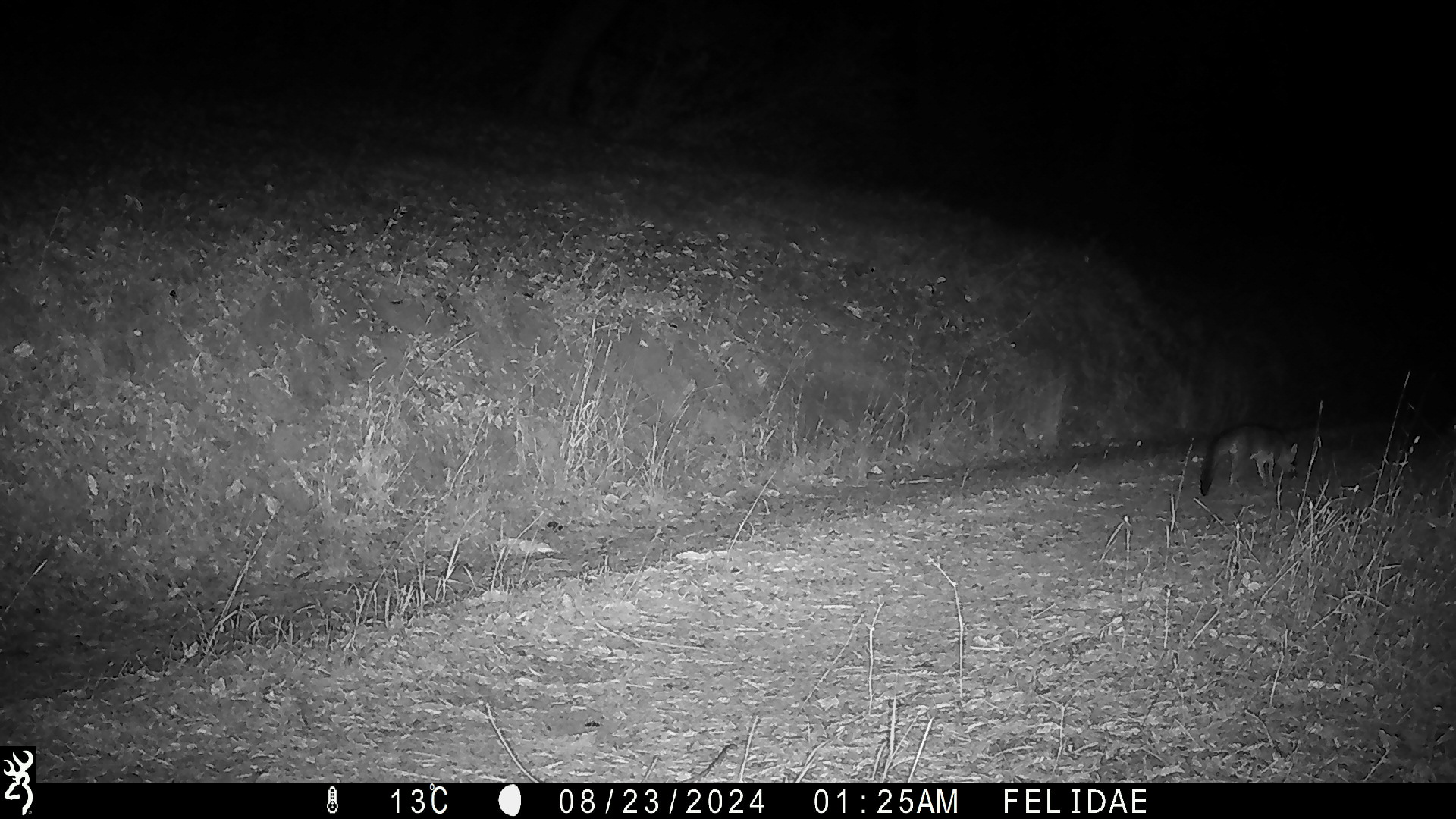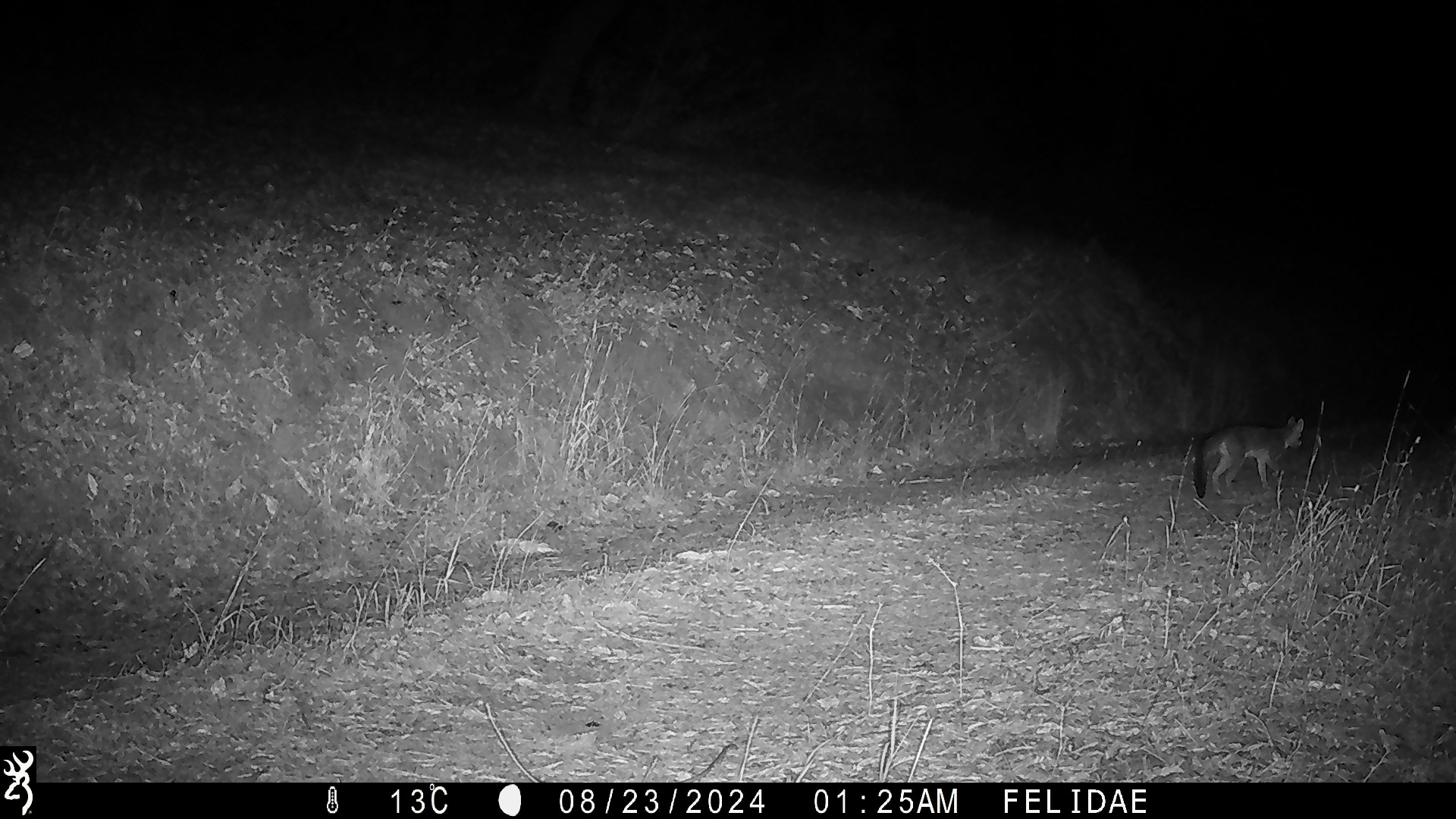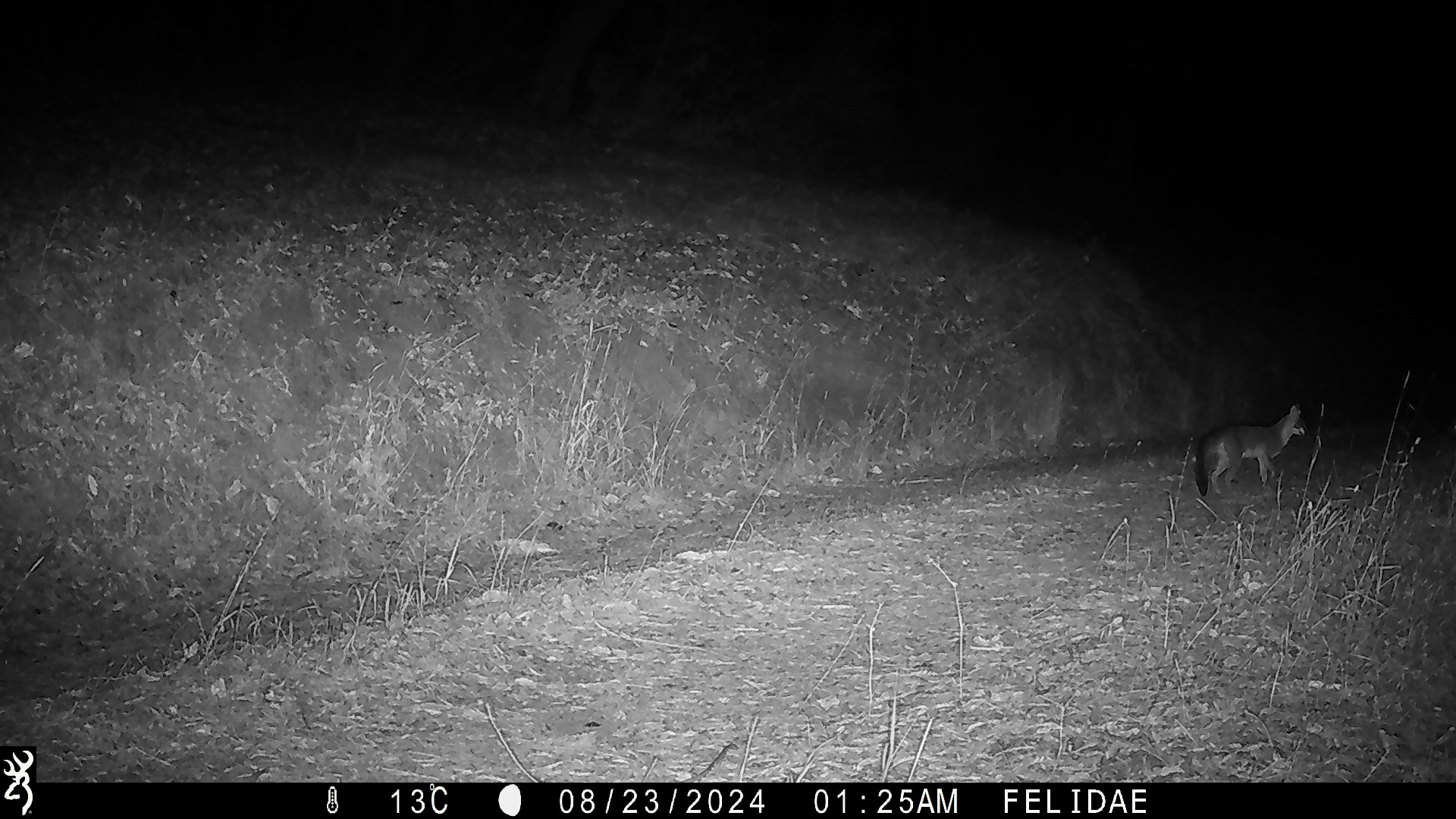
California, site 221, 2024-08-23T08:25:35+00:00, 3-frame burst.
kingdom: Animalia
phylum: Chordata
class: Mammalia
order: Carnivora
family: Canidae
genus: Urocyon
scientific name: Urocyon cinereoargenteus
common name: gray fox